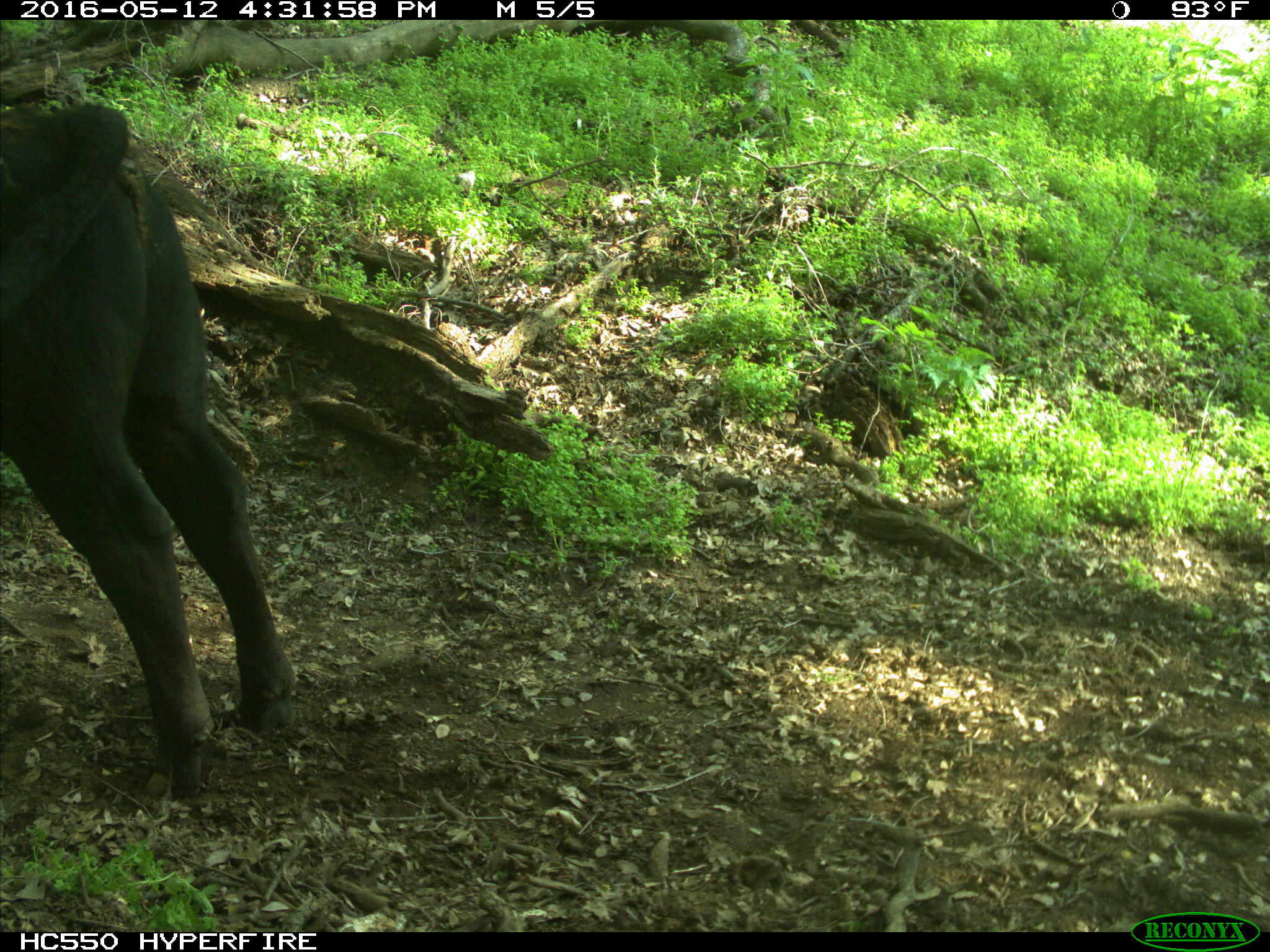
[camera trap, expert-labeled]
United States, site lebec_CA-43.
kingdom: Animalia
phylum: Chordata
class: Mammalia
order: Artiodactyla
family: Bovidae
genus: Bos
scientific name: Bos taurus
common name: domestic cow